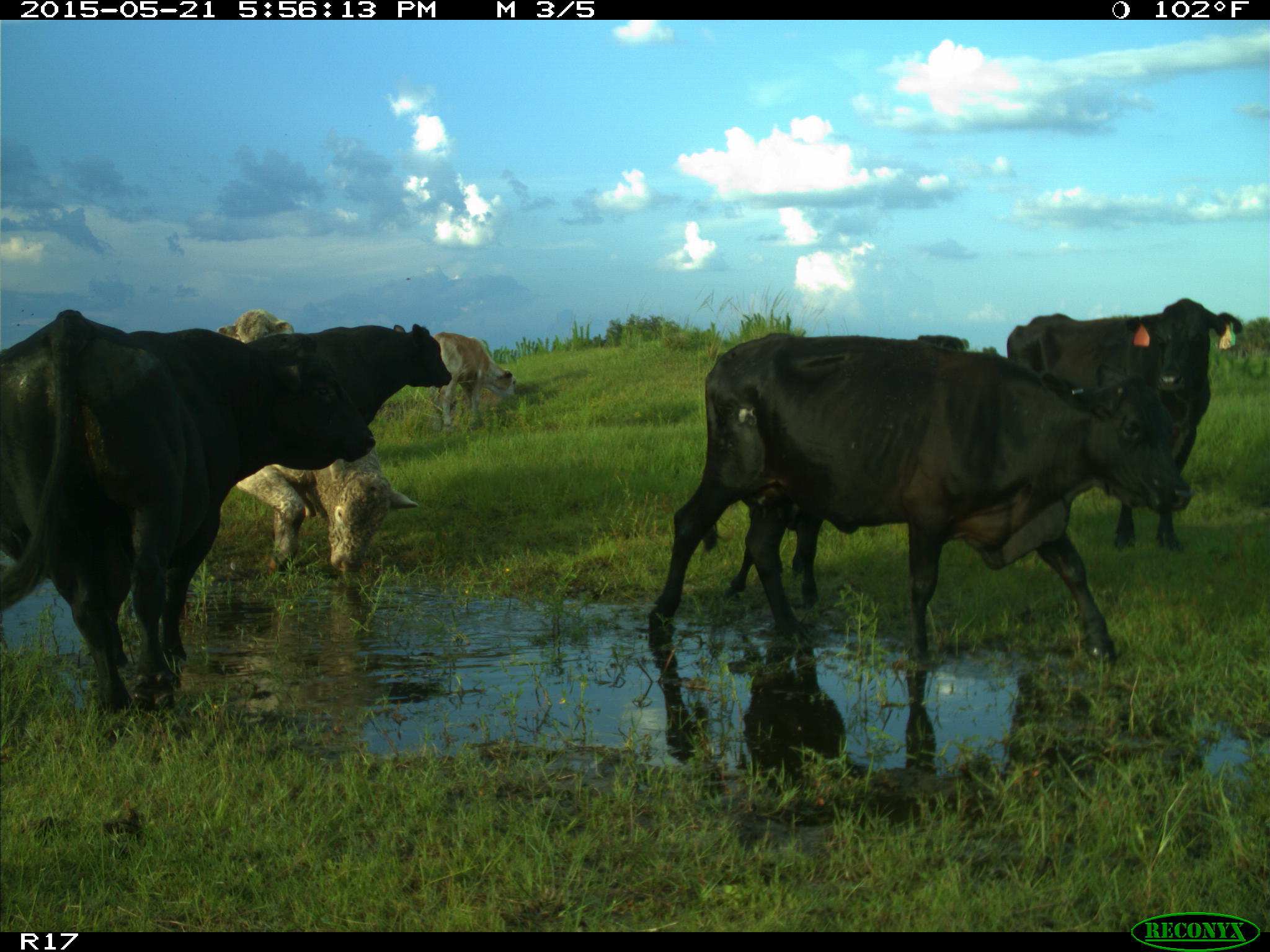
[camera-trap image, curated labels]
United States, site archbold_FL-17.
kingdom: Animalia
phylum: Chordata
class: Mammalia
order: Artiodactyla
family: Bovidae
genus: Bos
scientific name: Bos taurus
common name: domestic cow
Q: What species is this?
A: Bos taurus (domestic cow).